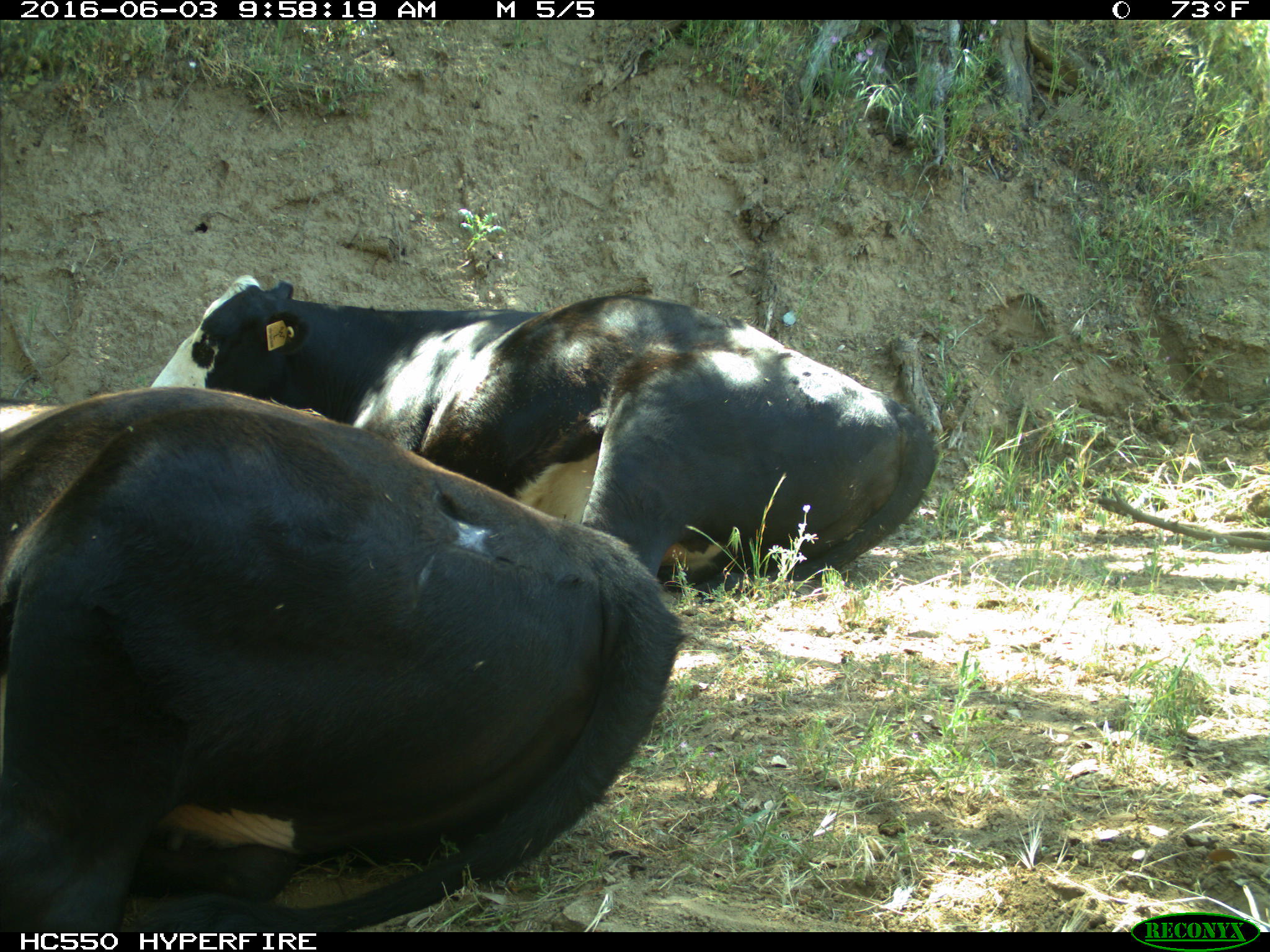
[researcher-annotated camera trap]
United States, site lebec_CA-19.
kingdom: Animalia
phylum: Chordata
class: Mammalia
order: Artiodactyla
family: Bovidae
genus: Bos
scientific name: Bos taurus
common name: domestic cow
Bos taurus (domestic cow).